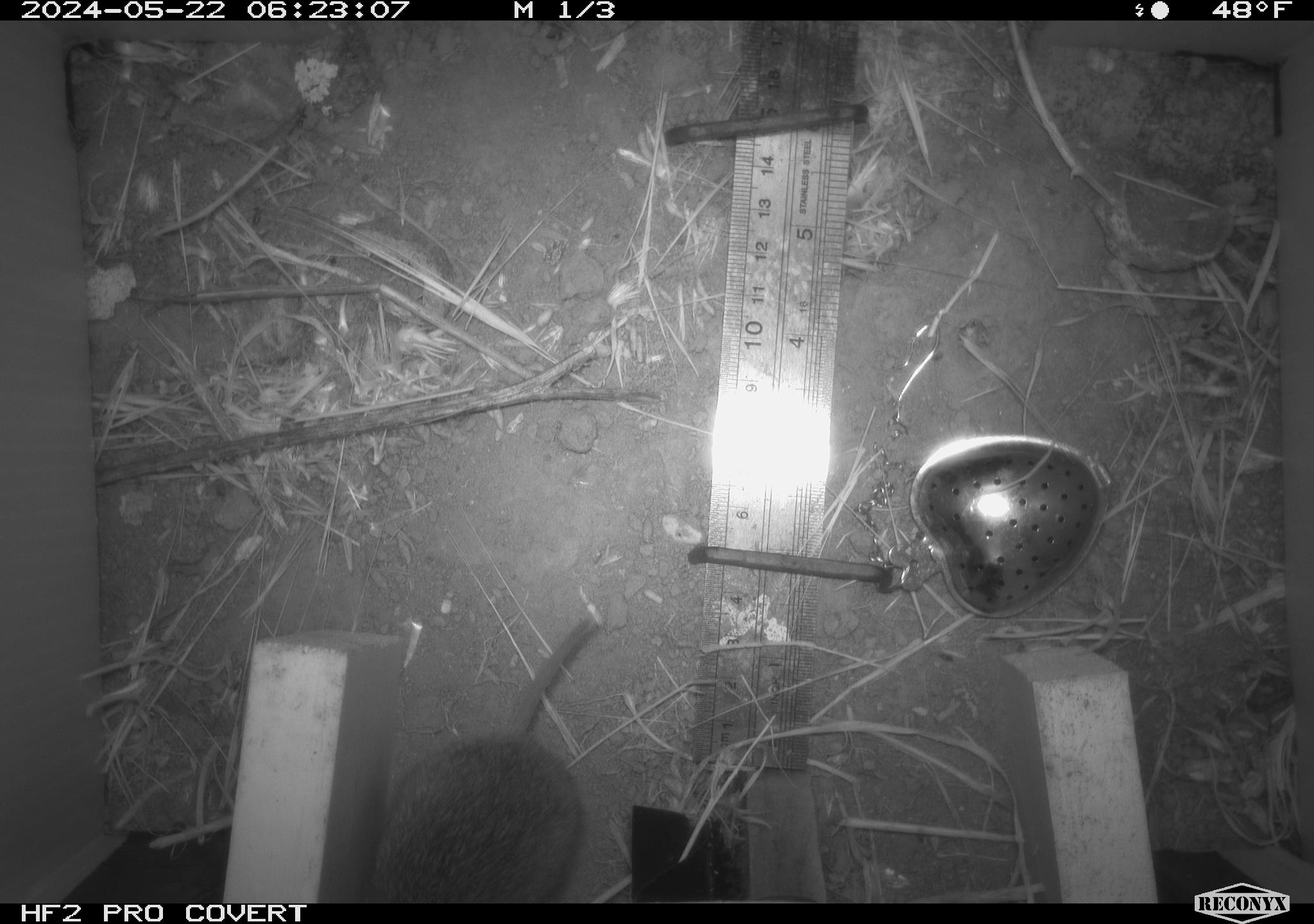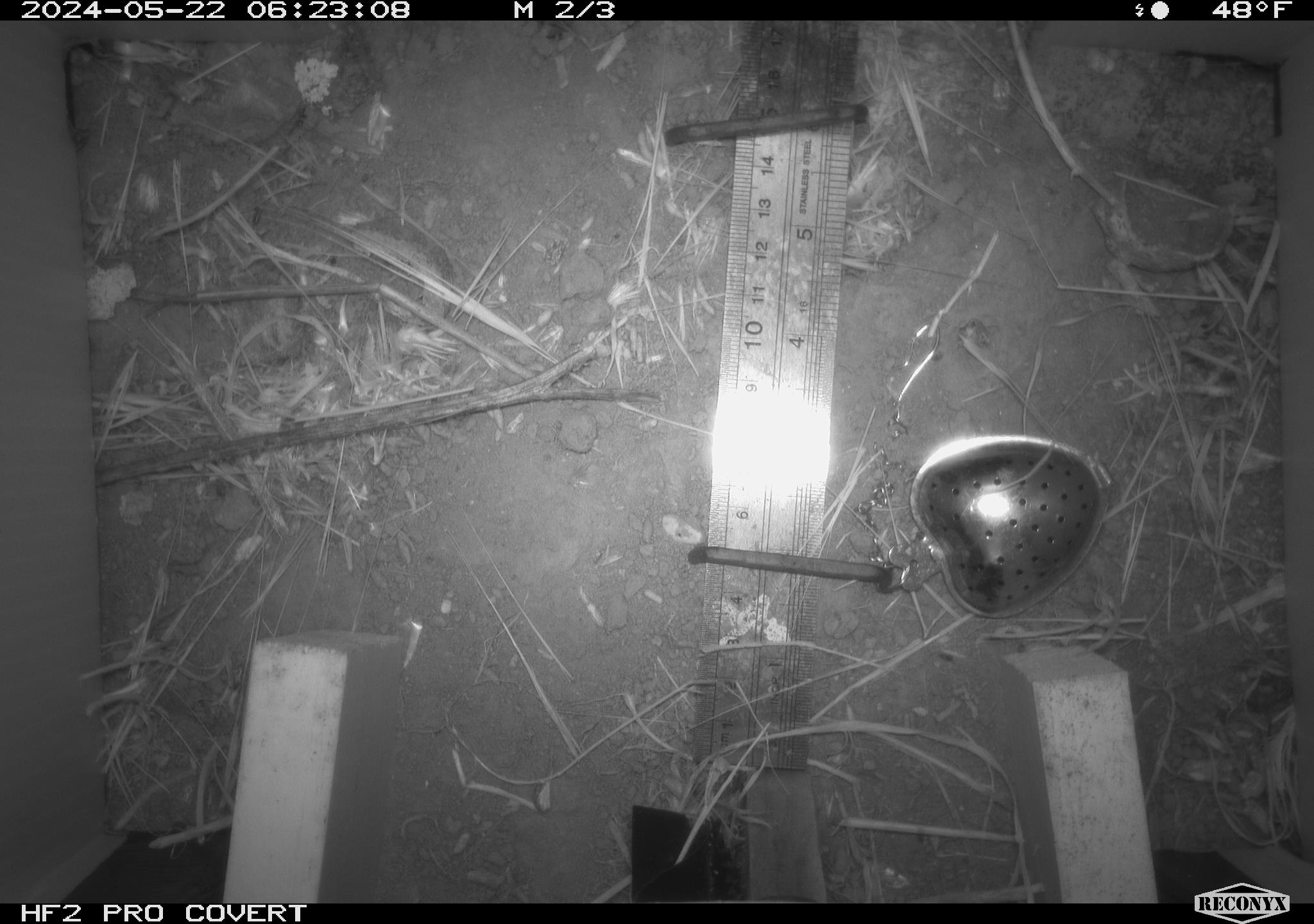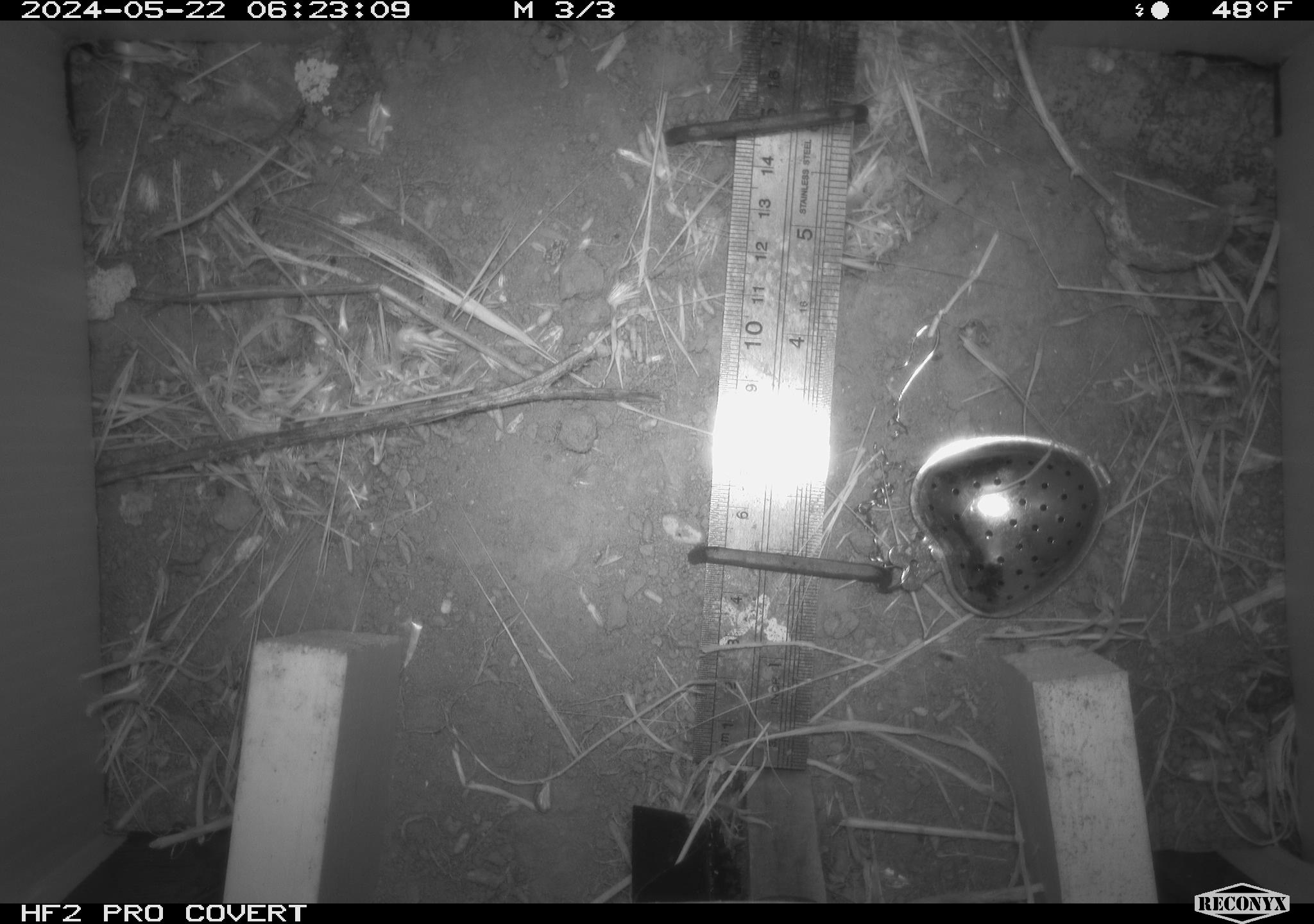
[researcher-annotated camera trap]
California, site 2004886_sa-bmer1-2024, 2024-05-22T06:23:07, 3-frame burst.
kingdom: Animalia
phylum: Chordata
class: Mammalia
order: Rodentia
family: Cricetidae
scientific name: Arvicolinae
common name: voles, lemmings, and muskrats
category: arvicolinae subfamily